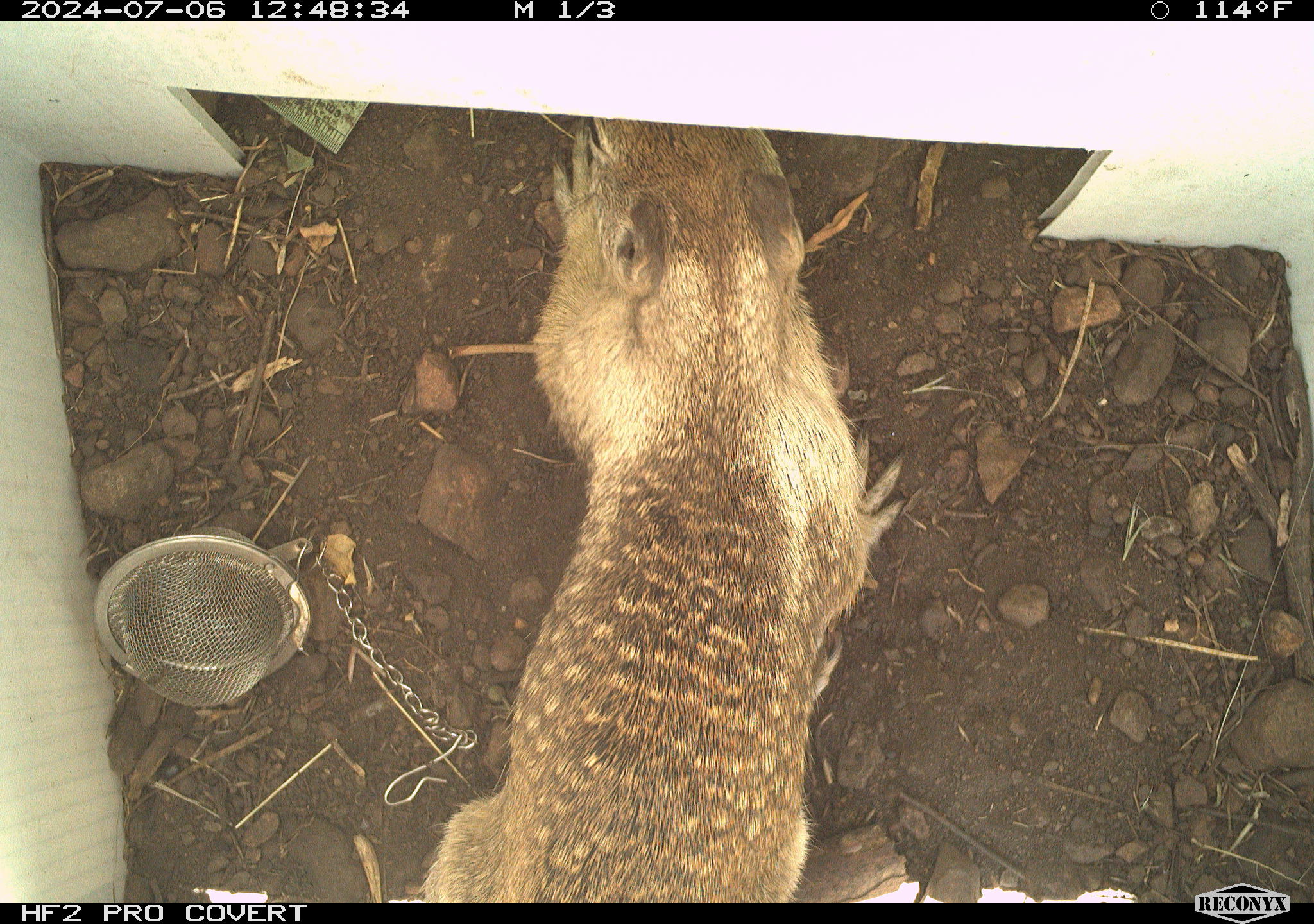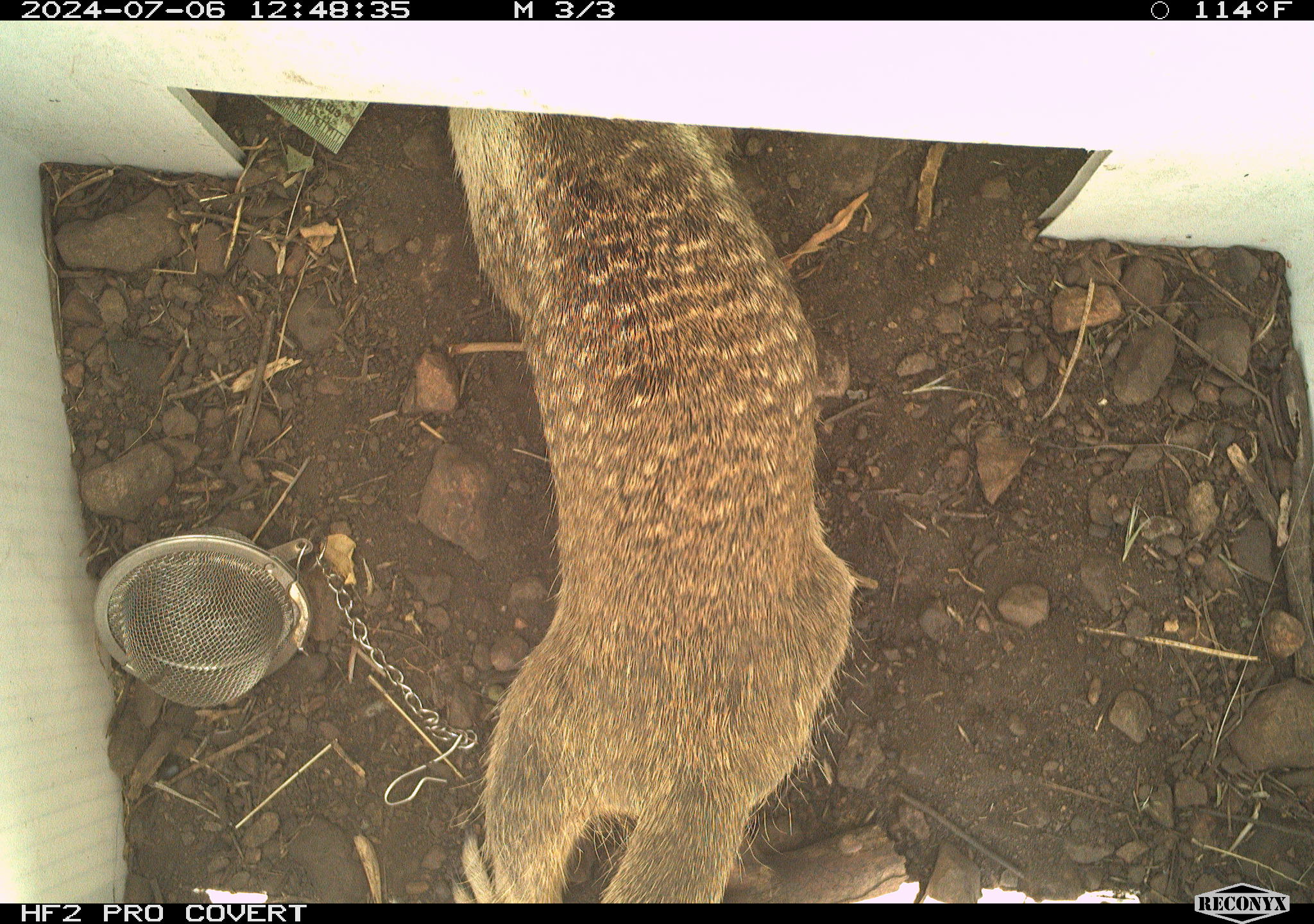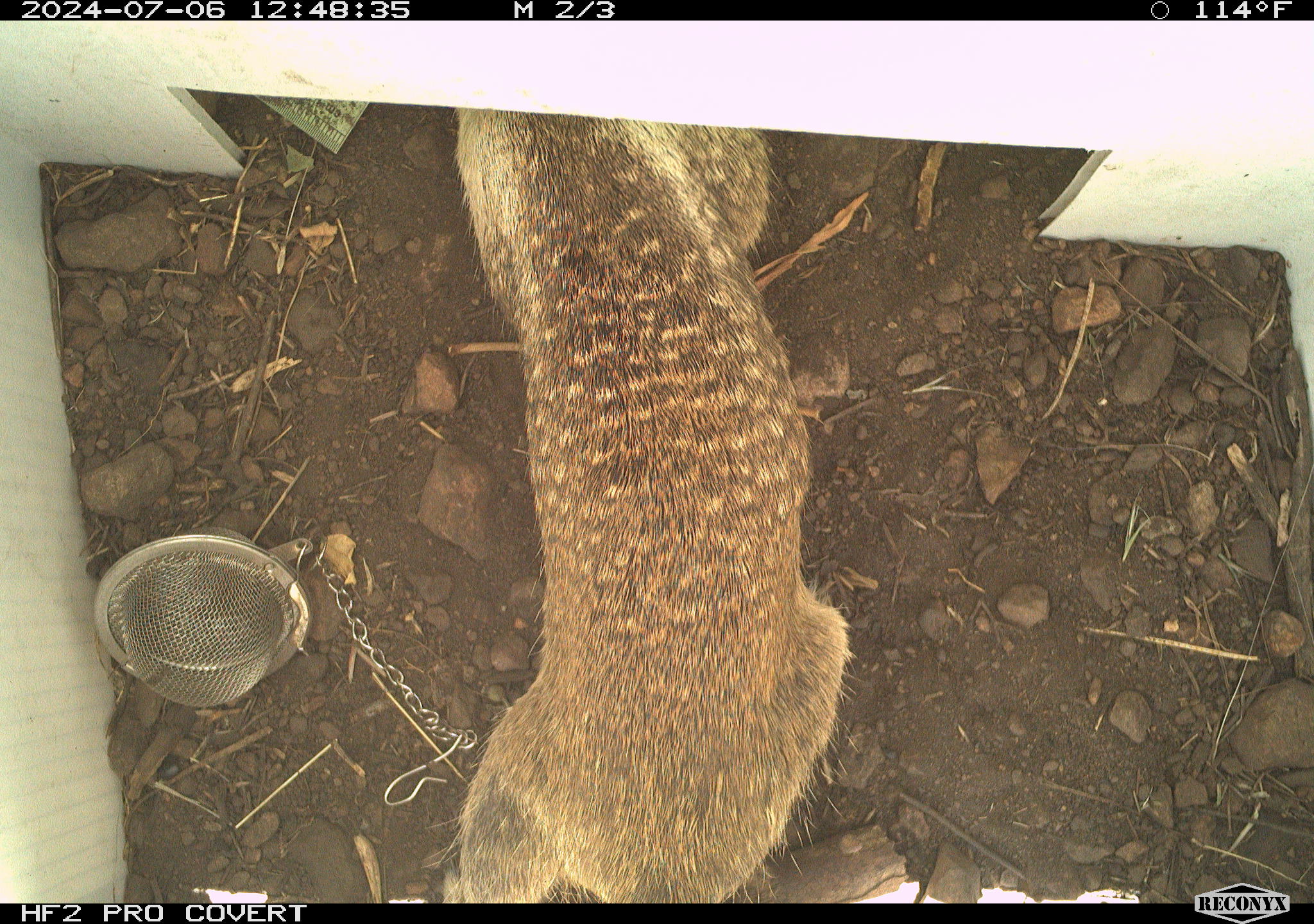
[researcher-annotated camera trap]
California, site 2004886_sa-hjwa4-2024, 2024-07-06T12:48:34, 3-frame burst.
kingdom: Animalia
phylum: Chordata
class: Mammalia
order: Rodentia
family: Sciuridae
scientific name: Sciuridae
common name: squirrels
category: sciuridae family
Sciuridae family (squirrels) (Sciuridae).